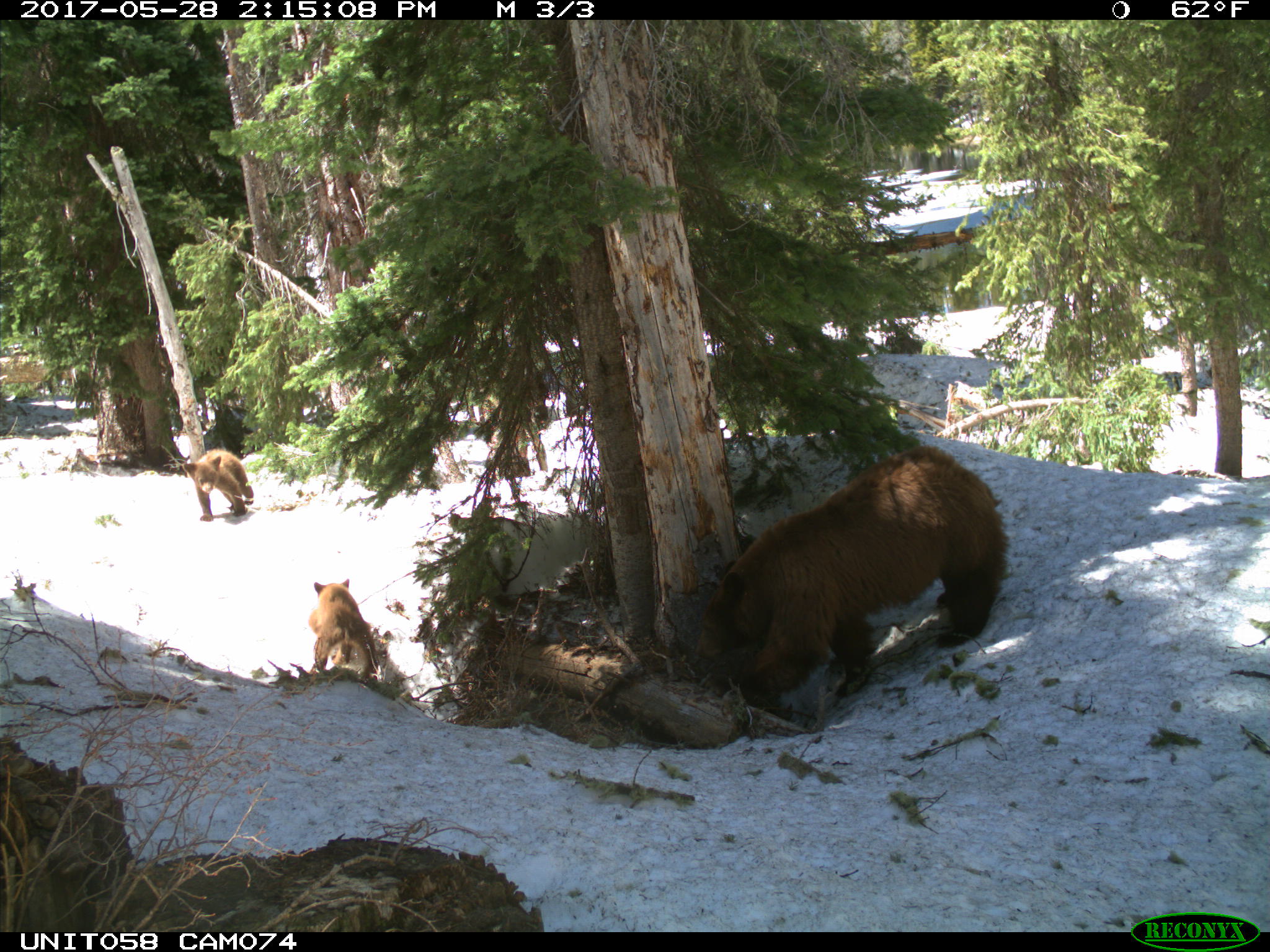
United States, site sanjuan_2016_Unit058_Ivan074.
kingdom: Animalia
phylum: Chordata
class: Mammalia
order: Carnivora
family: Ursidae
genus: Ursus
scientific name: Ursus americanus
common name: american black bear